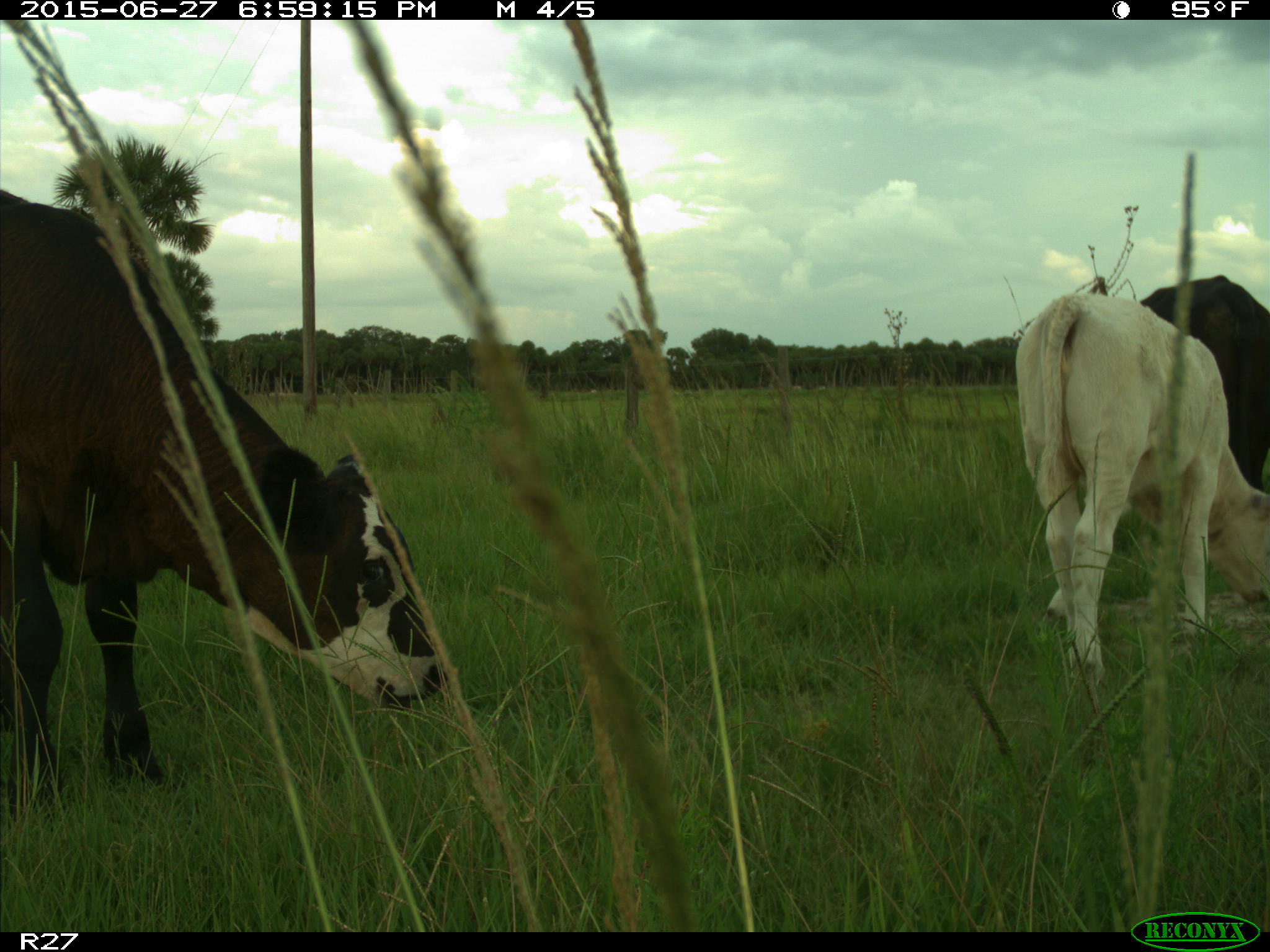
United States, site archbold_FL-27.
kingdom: Animalia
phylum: Chordata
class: Mammalia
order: Artiodactyla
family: Bovidae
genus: Bos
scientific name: Bos taurus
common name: domestic cow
Bos taurus (domestic cow).